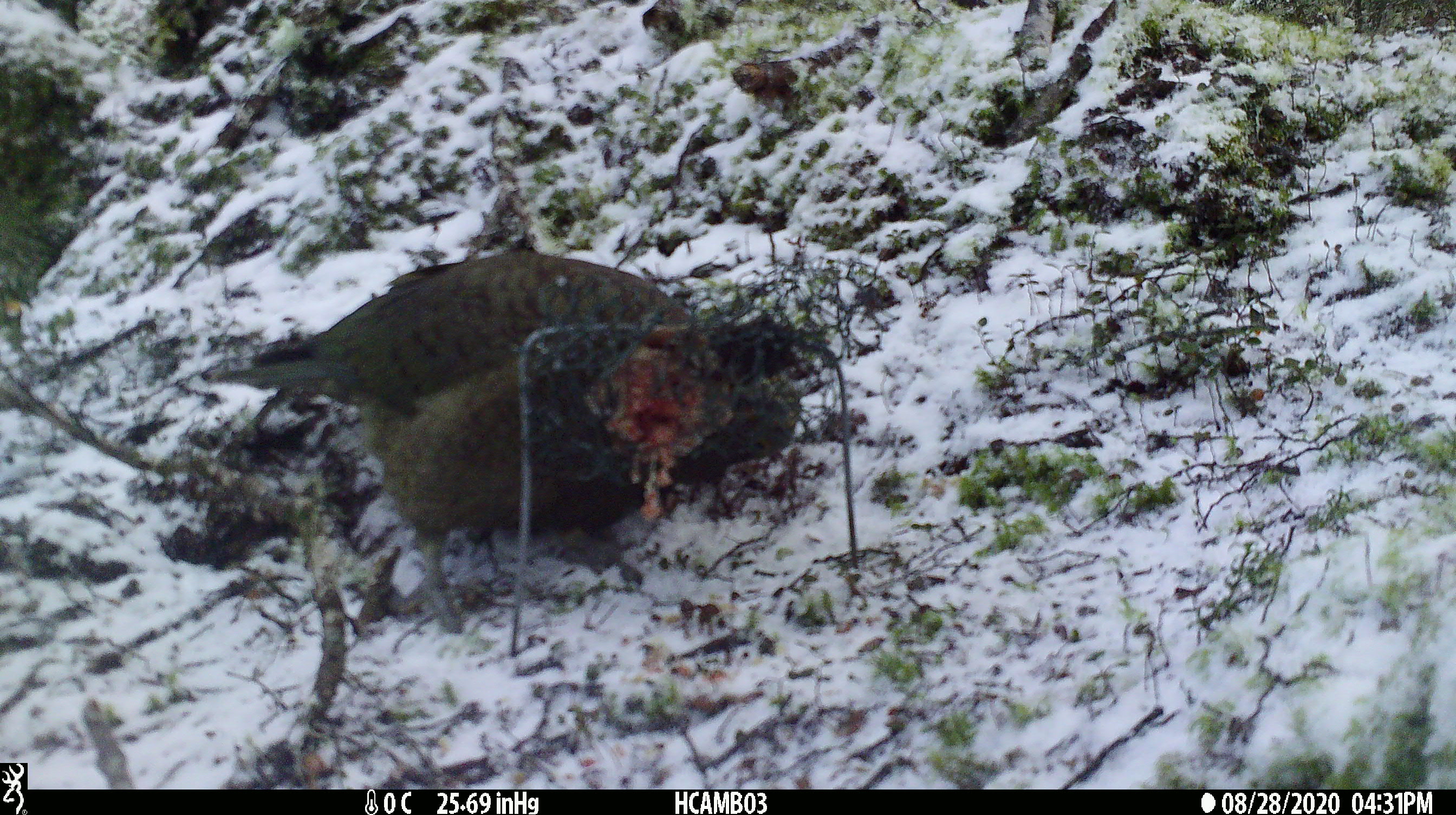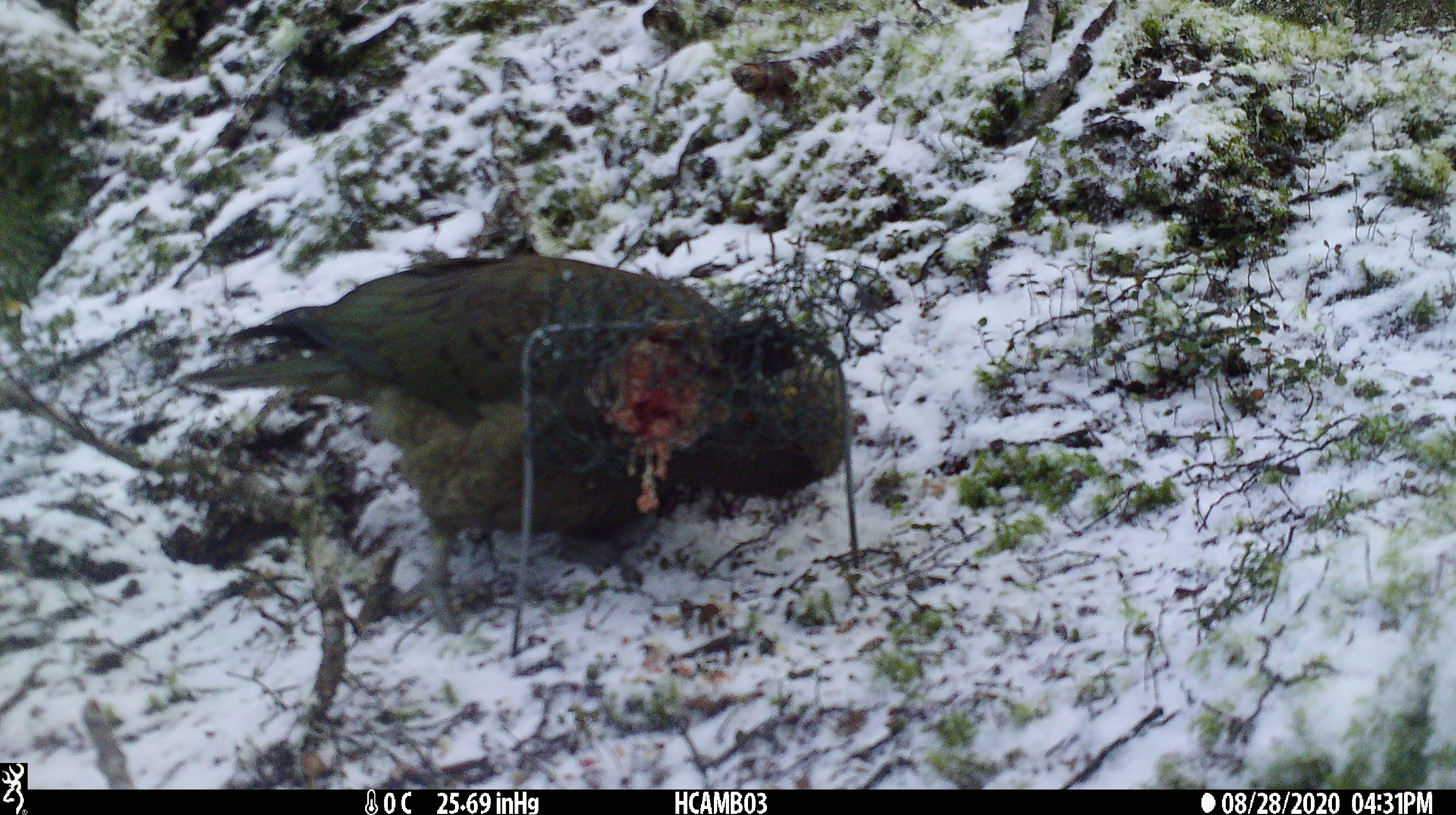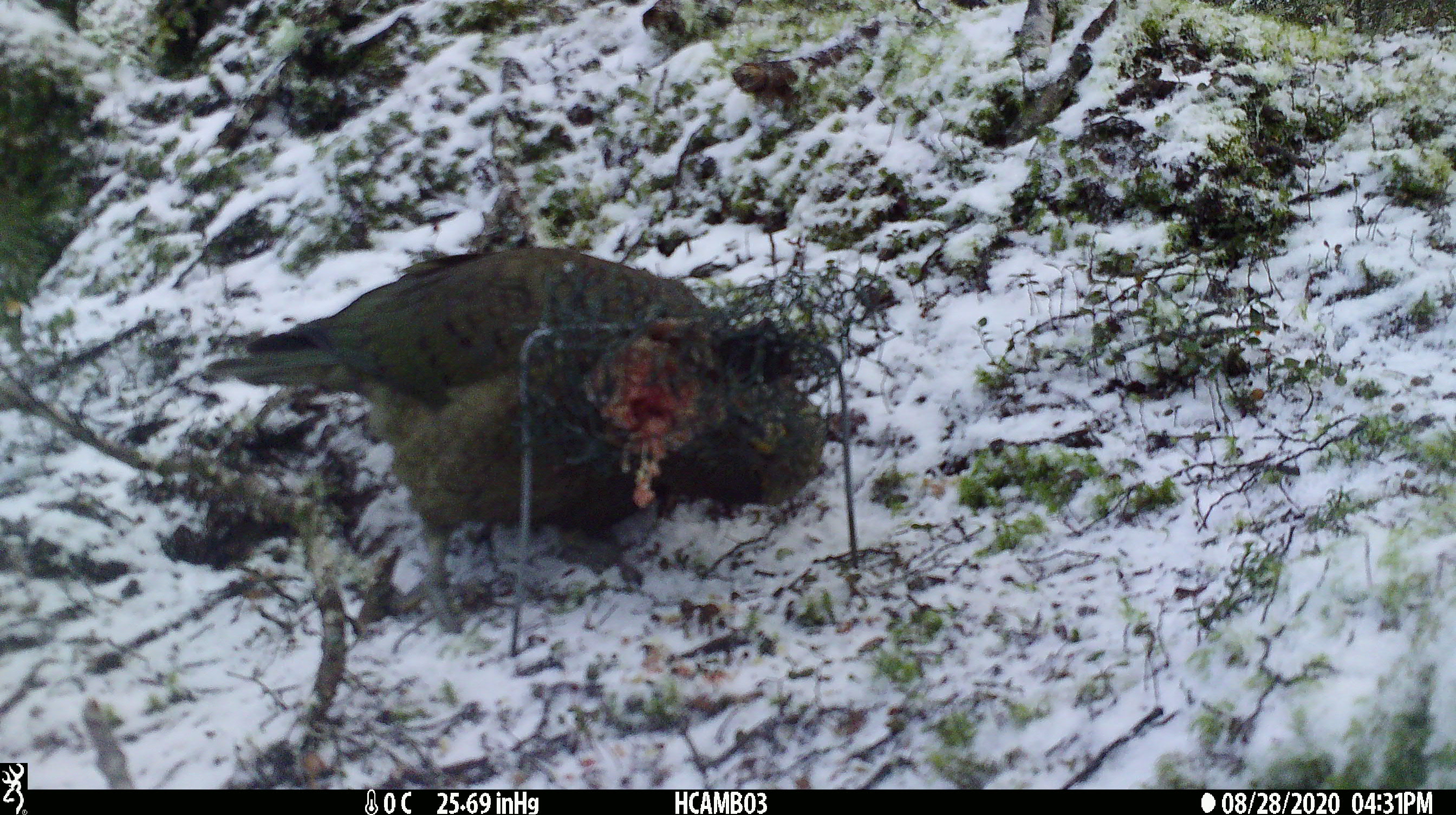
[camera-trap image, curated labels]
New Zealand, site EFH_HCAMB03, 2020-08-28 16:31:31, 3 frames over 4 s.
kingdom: Animalia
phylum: Chordata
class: Aves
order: Psittaciformes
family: Strigopidae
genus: Nestor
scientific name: Nestor notabilis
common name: kea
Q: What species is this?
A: Kea (Nestor notabilis).